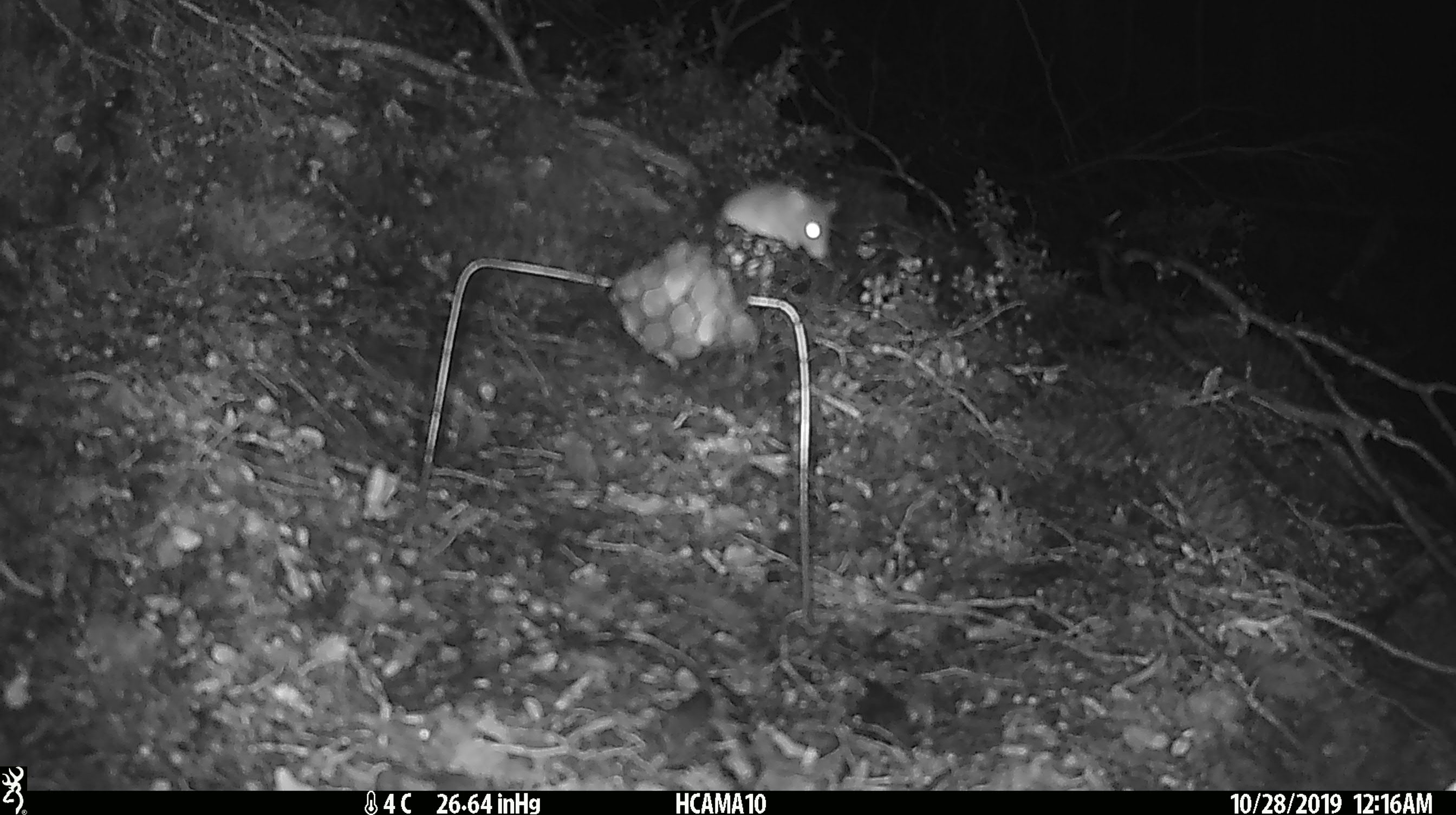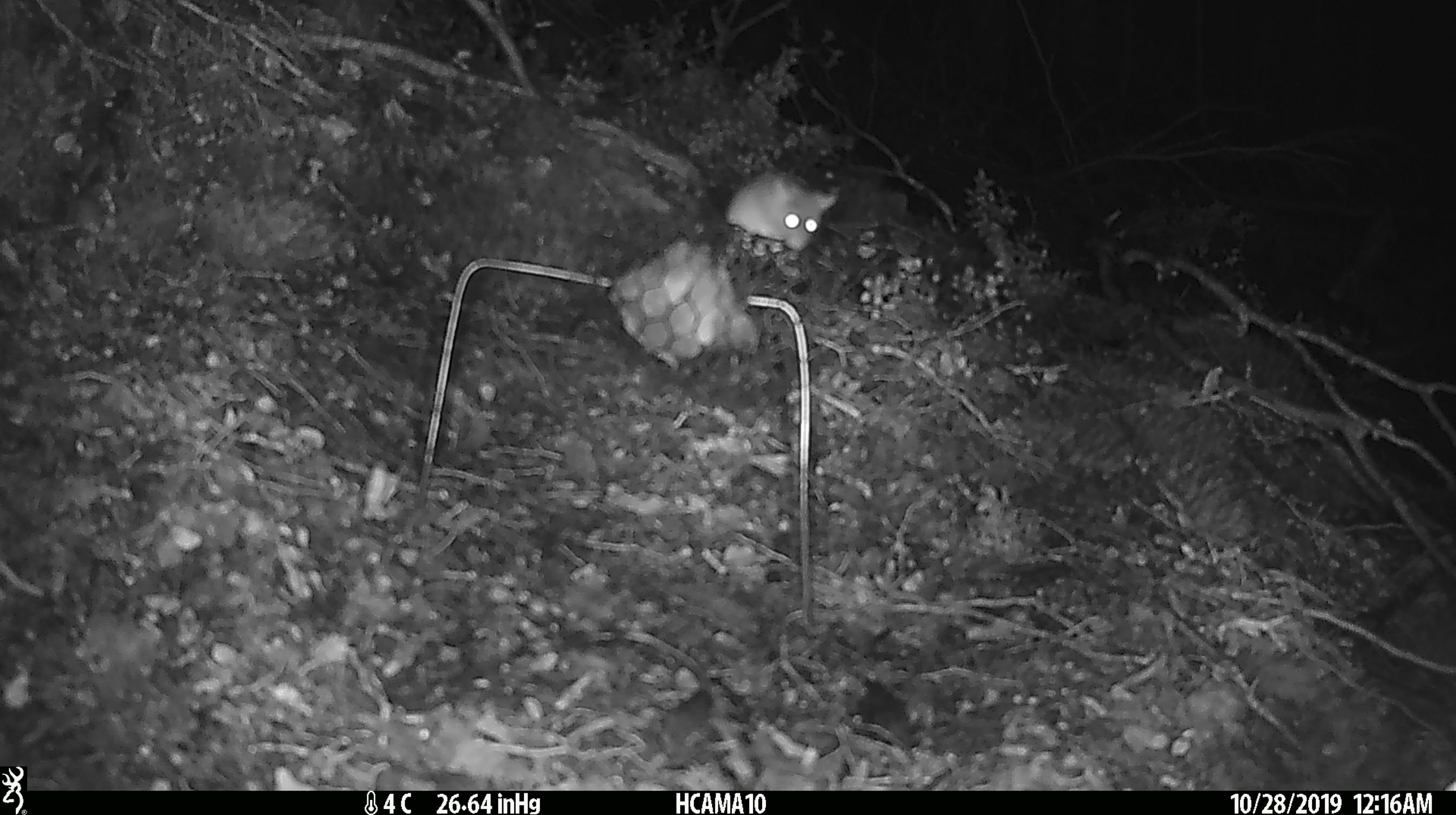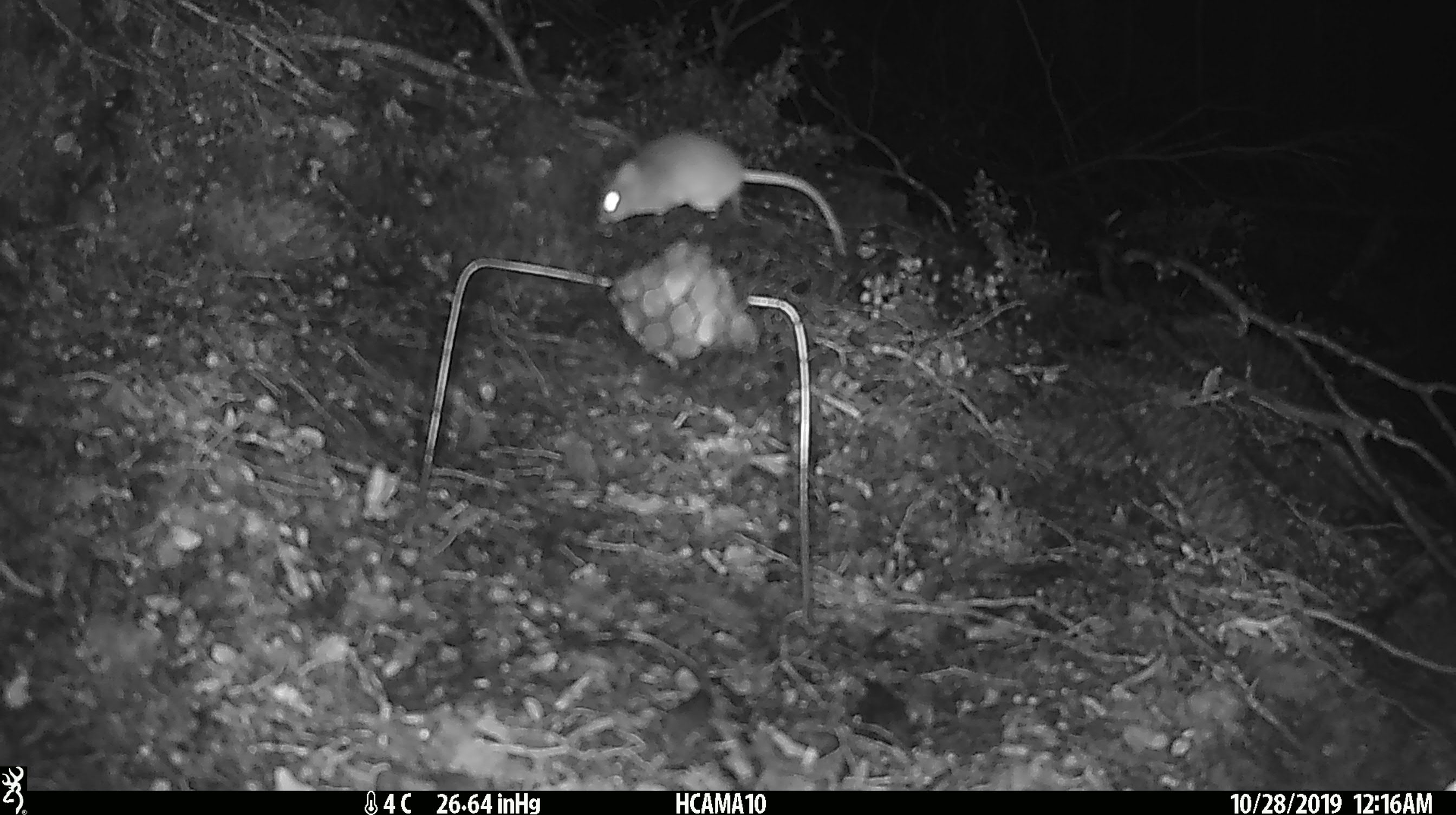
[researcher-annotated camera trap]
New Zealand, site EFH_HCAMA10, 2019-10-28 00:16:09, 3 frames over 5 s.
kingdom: Animalia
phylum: Chordata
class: Mammalia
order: Rodentia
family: Muridae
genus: Mus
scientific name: Mus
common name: mouse